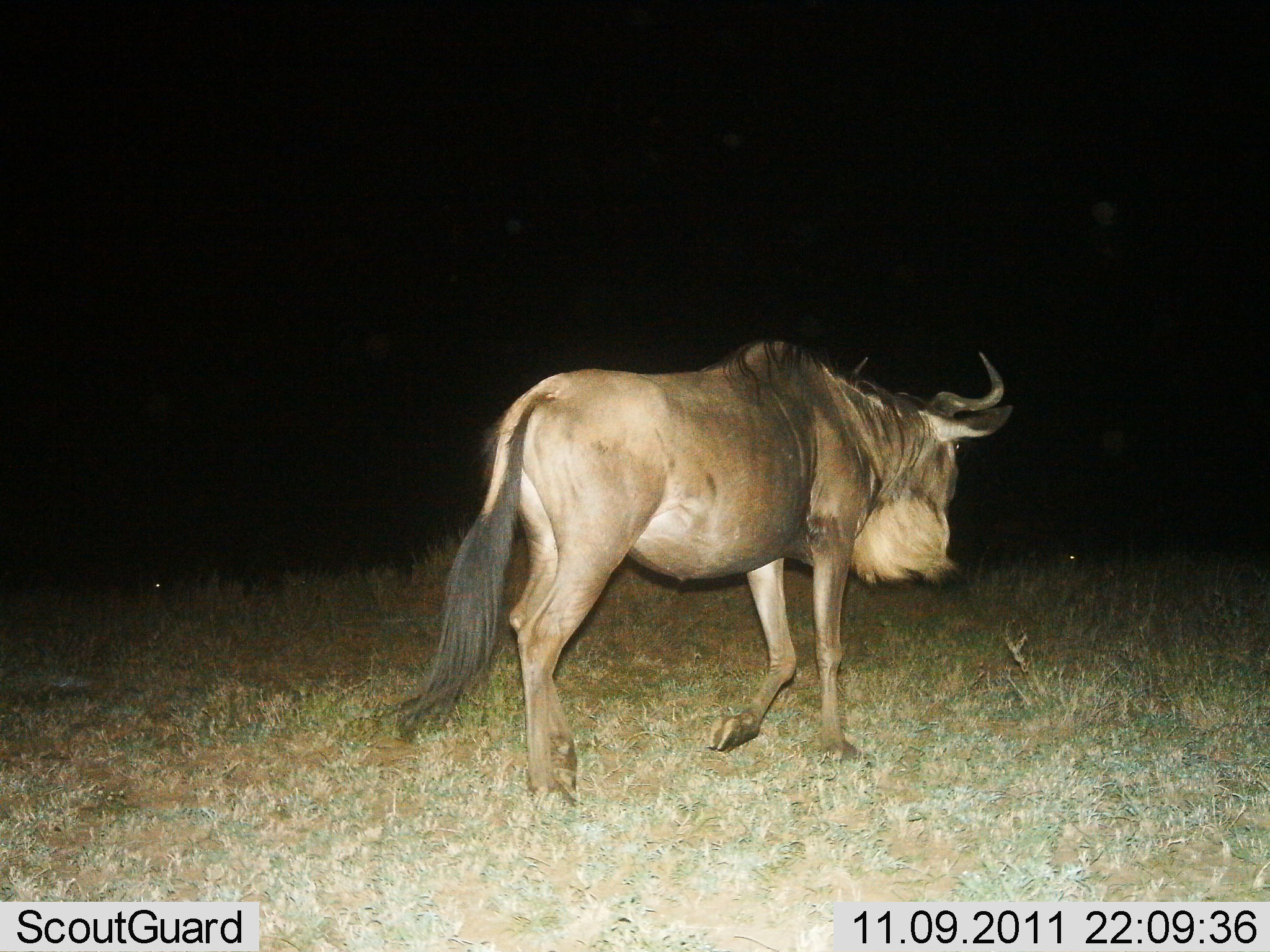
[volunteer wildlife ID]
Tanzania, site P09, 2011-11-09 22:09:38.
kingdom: Animalia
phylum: Chordata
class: Mammalia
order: Artiodactyla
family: Bovidae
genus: Connochaetes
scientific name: Connochaetes taurinus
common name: blue wildebeest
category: wildebeest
Wildebeest (blue wildebeest) (Connochaetes taurinus), count 1. Behavior (volunteer vote fractions): standing 0%, resting 0%, moving 100%, interacting 0%. Young present (vote fraction): 0%. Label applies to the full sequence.